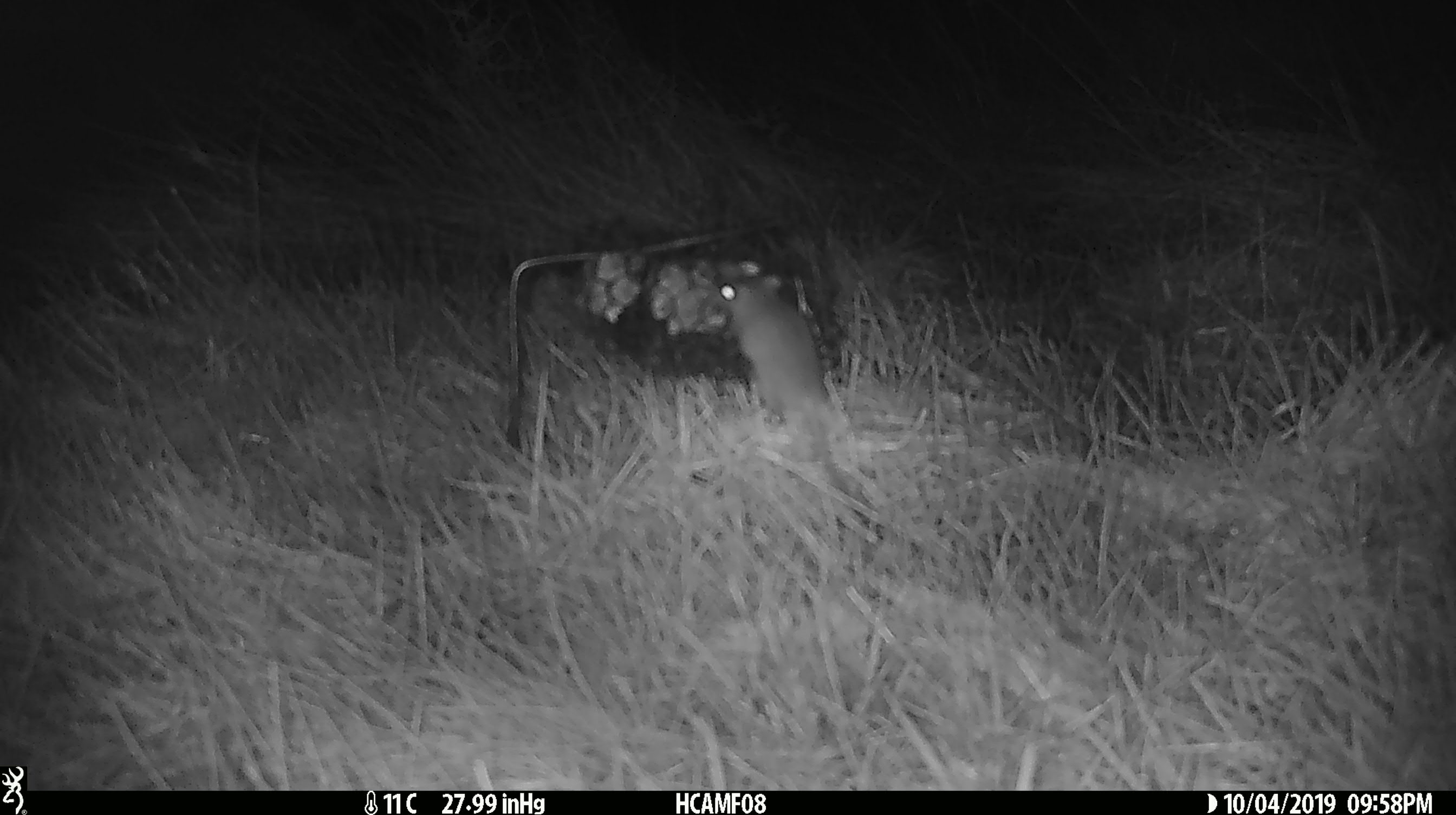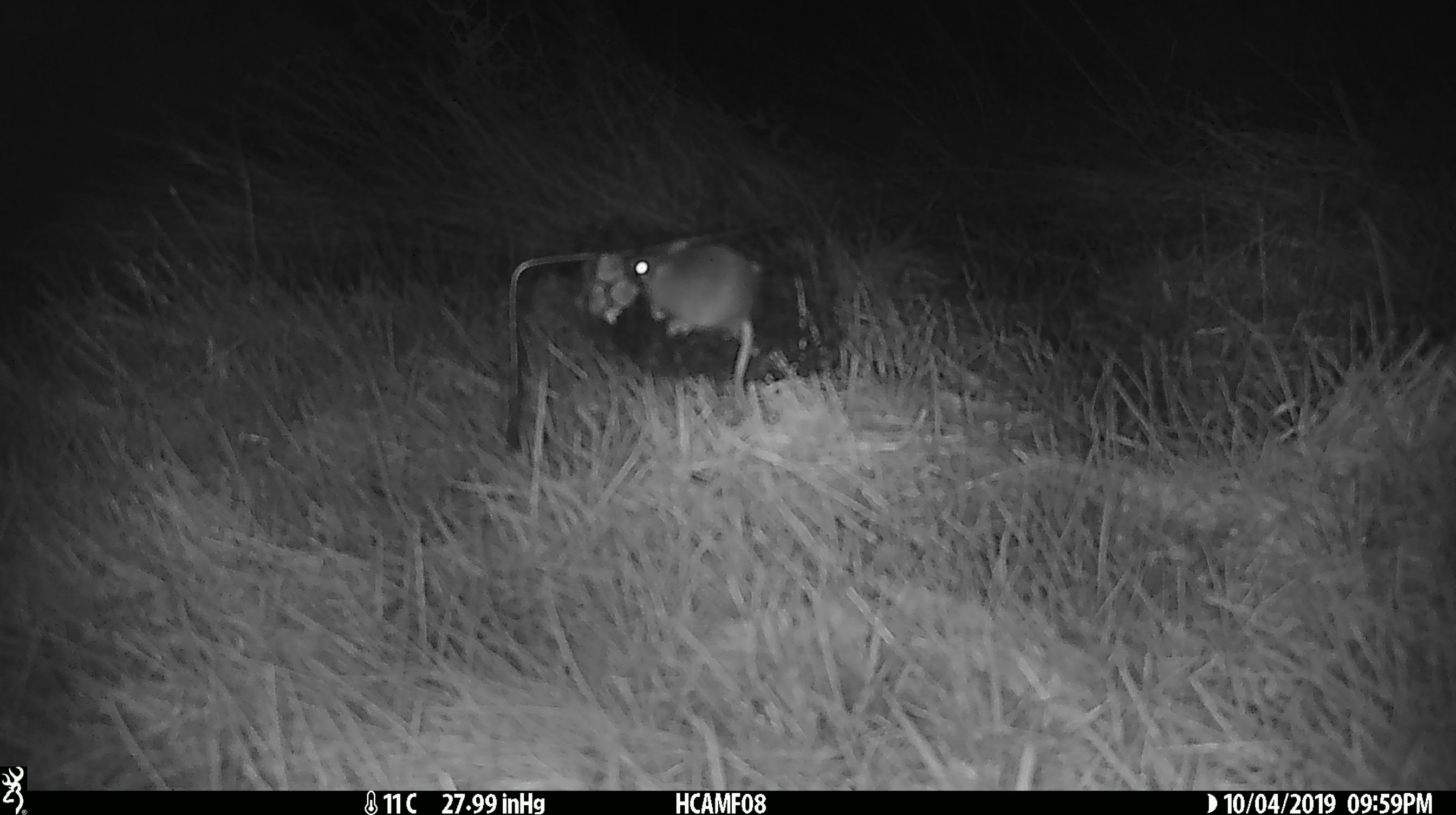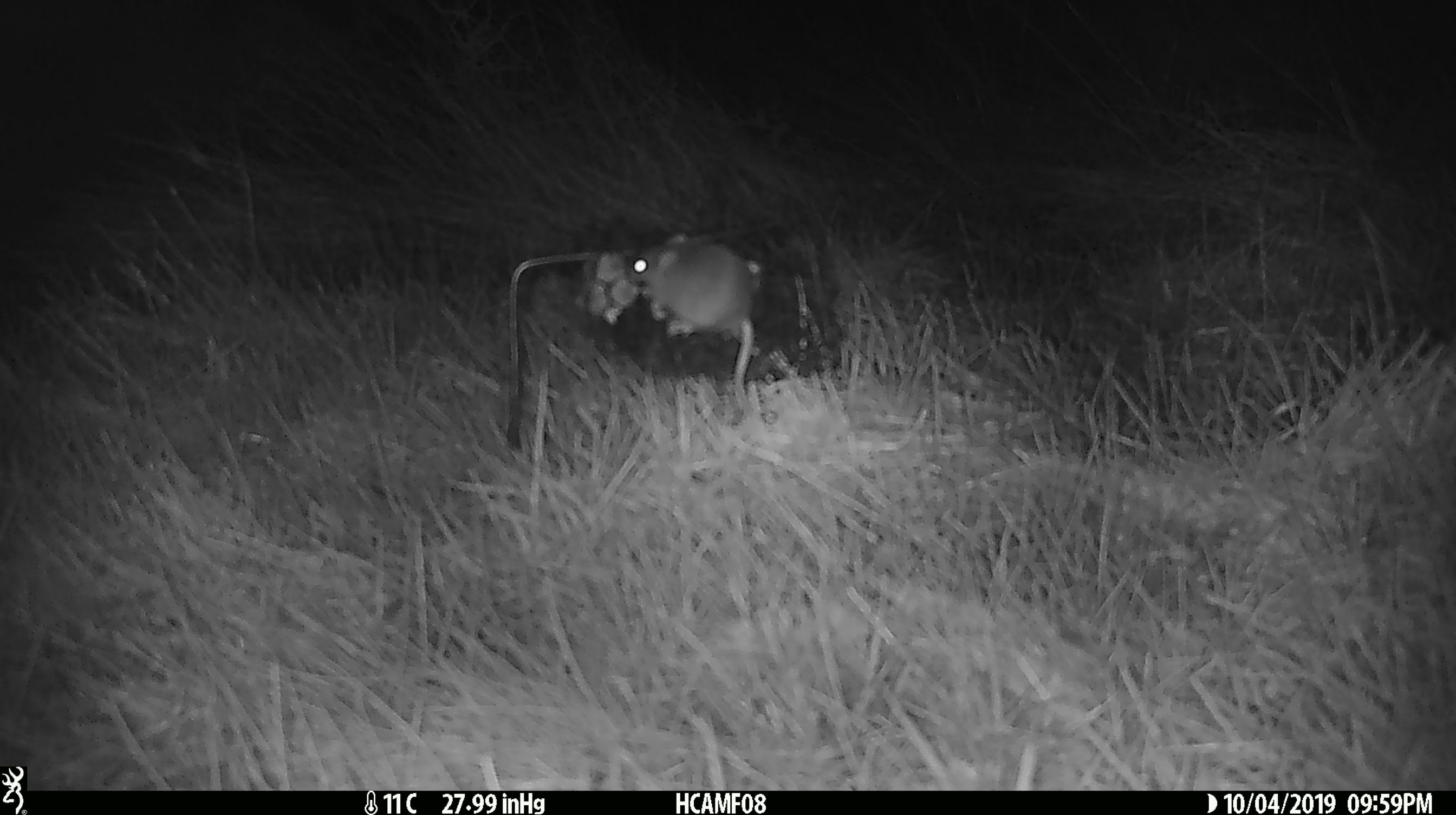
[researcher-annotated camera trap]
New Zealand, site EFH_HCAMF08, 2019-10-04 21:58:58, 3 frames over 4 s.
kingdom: Animalia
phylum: Chordata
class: Mammalia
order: Rodentia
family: Muridae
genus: Mus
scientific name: Mus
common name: mouse